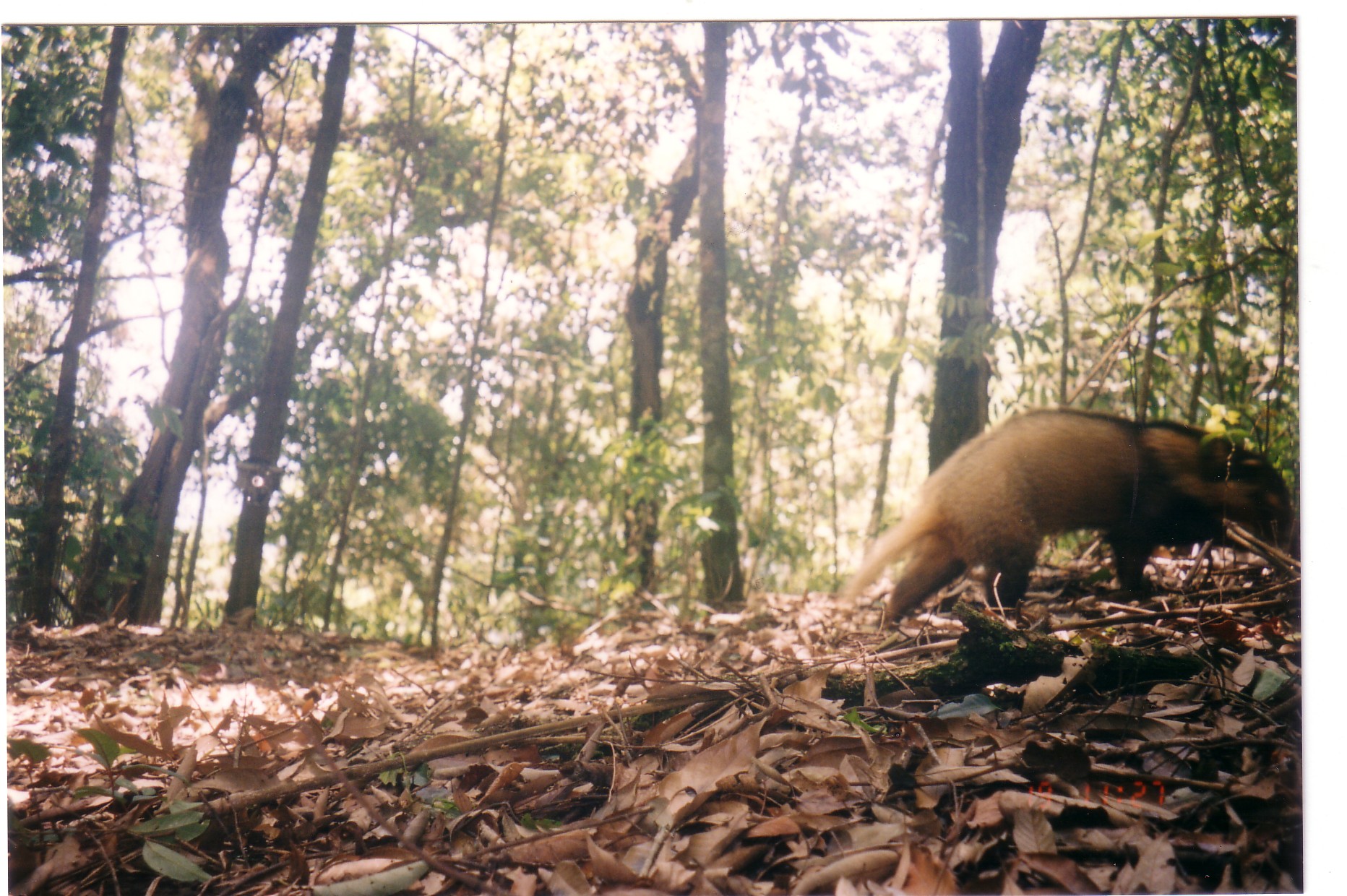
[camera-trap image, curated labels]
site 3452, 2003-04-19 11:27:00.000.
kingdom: Animalia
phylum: Chordata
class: Mammalia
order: Carnivora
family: Mustelidae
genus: Arctonyx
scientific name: Arctonyx collaris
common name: greater hog badger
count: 1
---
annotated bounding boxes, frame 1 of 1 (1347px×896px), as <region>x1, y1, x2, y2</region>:
arctonyx collaris: <region>837, 408, 1301, 638</region>